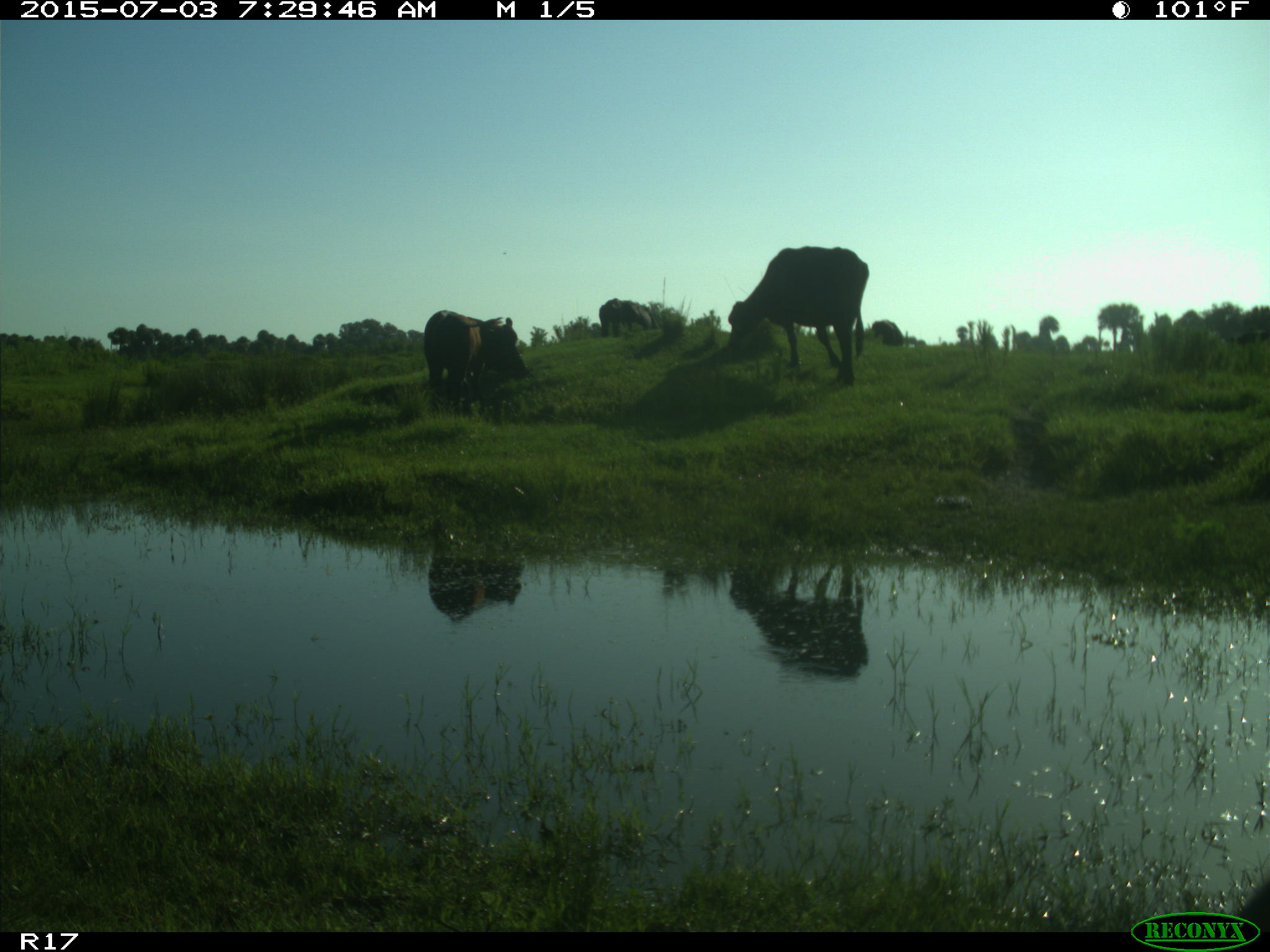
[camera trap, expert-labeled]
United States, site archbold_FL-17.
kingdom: Animalia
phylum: Chordata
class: Mammalia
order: Artiodactyla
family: Bovidae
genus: Bos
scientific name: Bos taurus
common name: domestic cow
Bos taurus (domestic cow).